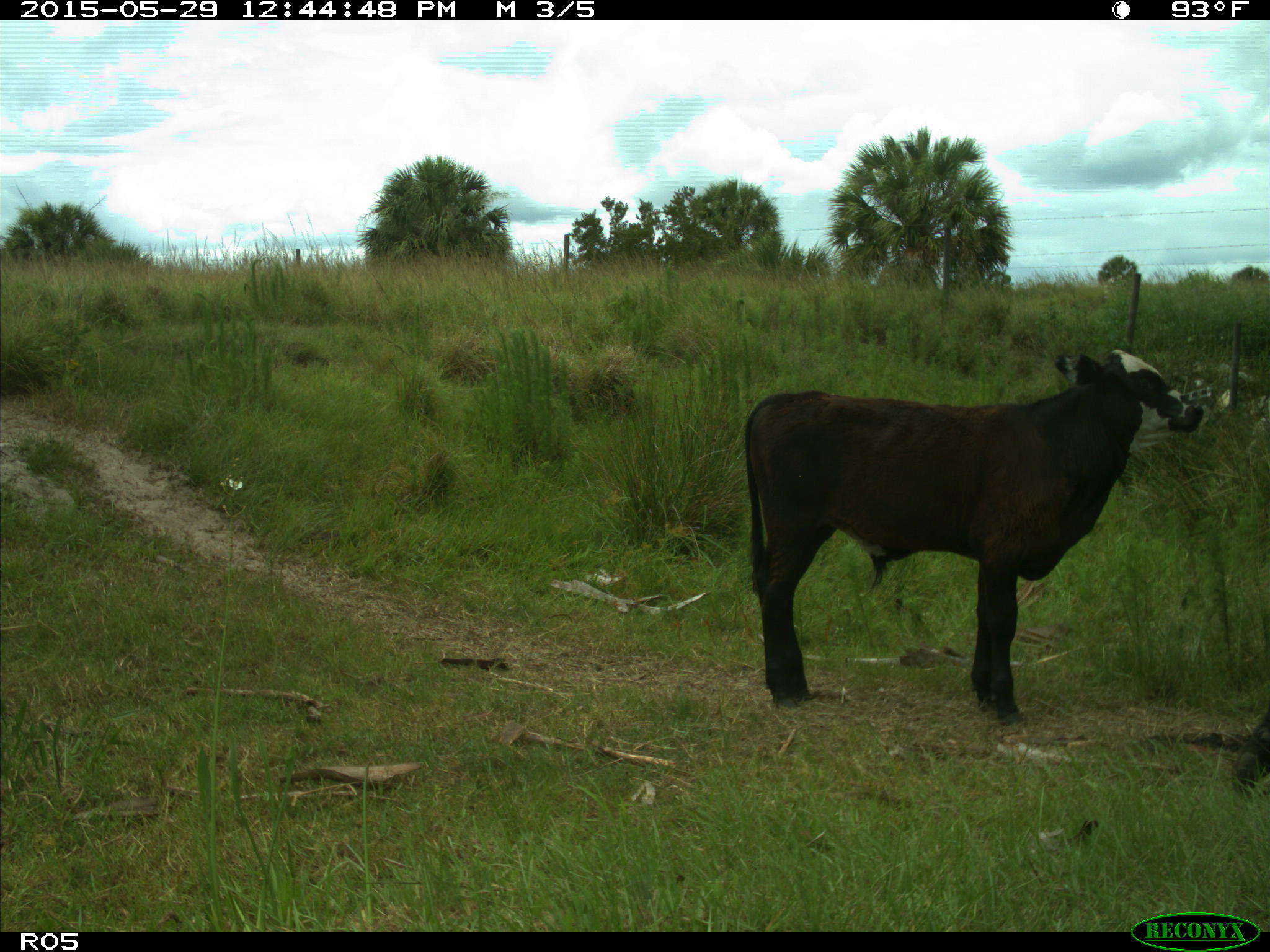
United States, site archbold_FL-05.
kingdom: Animalia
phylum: Chordata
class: Mammalia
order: Artiodactyla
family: Bovidae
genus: Bos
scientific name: Bos taurus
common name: domestic cow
Bos taurus (domestic cow).